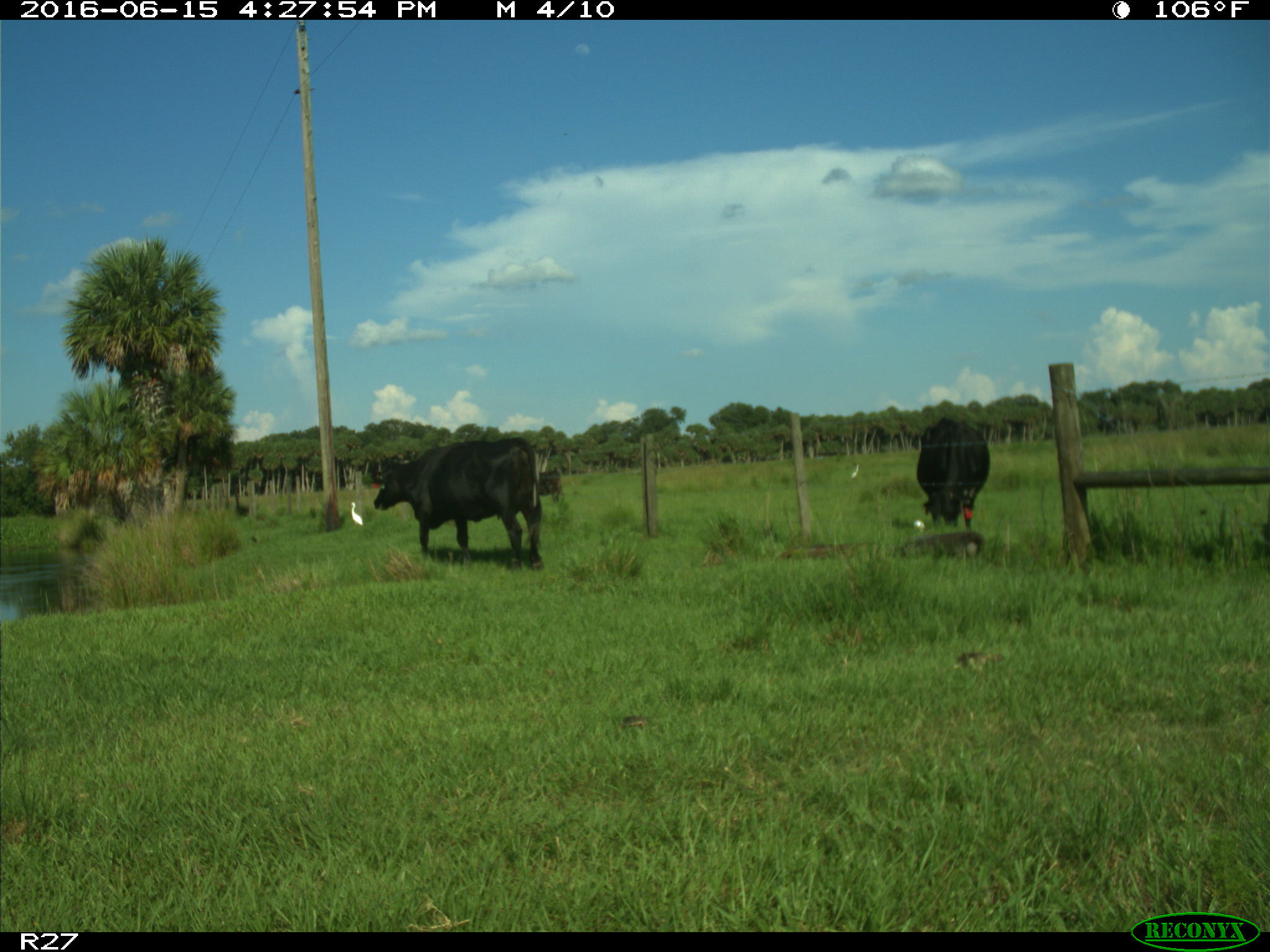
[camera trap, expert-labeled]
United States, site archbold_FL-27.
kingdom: Animalia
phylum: Chordata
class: Mammalia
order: Artiodactyla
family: Bovidae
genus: Bos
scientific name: Bos taurus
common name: domestic cow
Bos taurus (domestic cow).